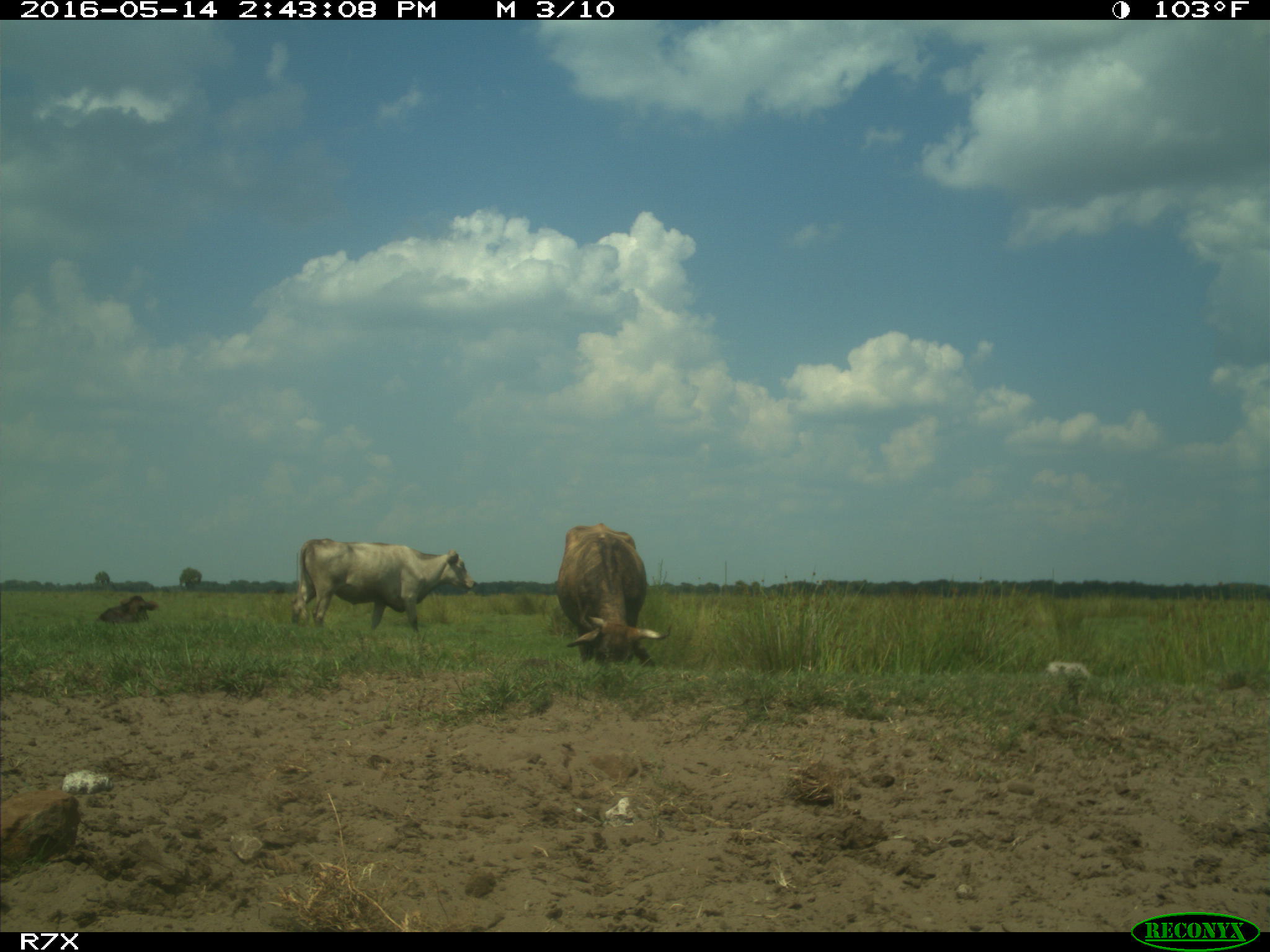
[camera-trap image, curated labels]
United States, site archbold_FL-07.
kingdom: Animalia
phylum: Chordata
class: Mammalia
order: Artiodactyla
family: Bovidae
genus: Bos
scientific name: Bos taurus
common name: domestic cow